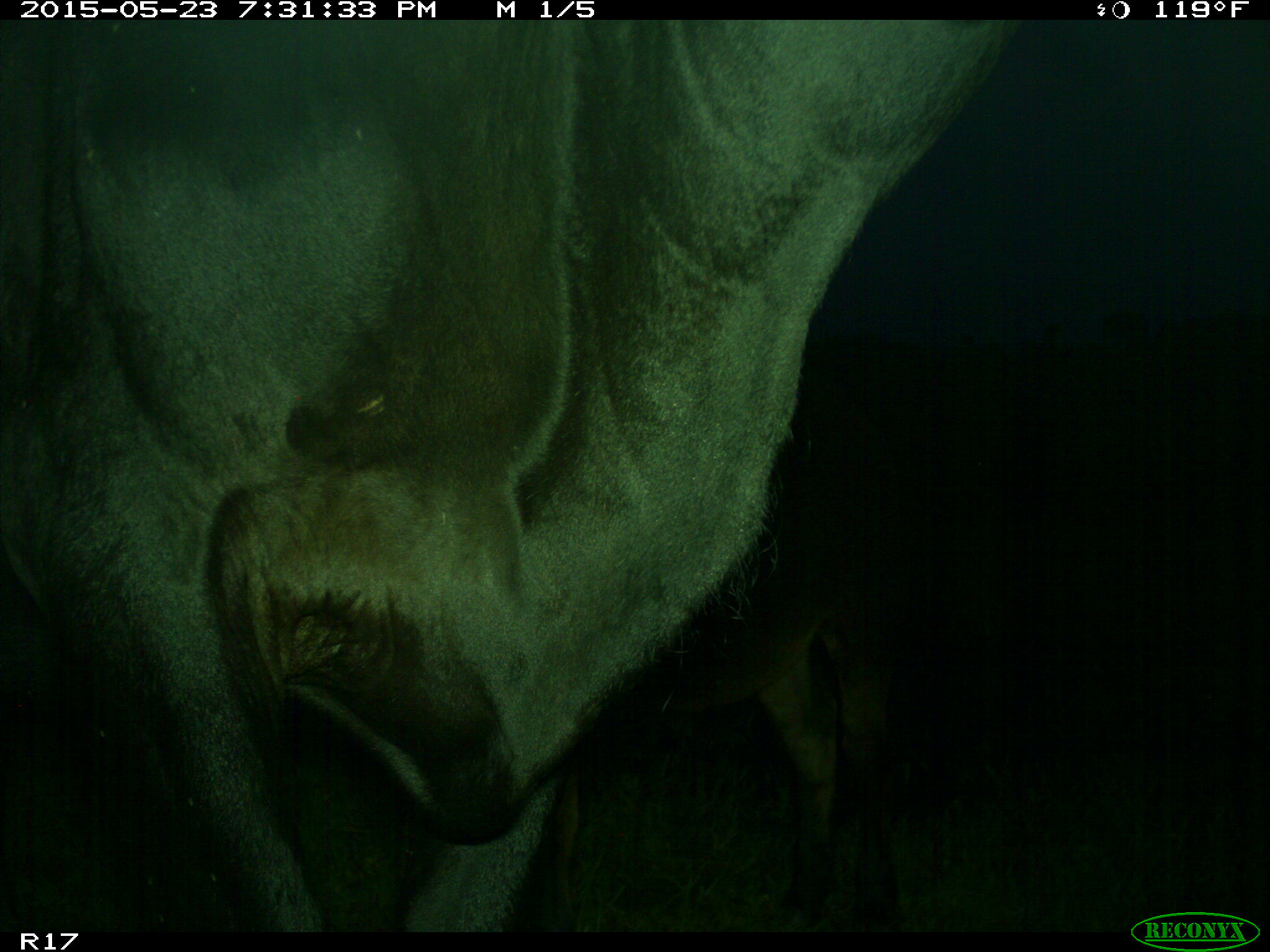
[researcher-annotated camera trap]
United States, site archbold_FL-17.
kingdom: Animalia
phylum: Chordata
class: Mammalia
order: Artiodactyla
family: Bovidae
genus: Bos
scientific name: Bos taurus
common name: domestic cow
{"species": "Bos taurus (domestic cow)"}